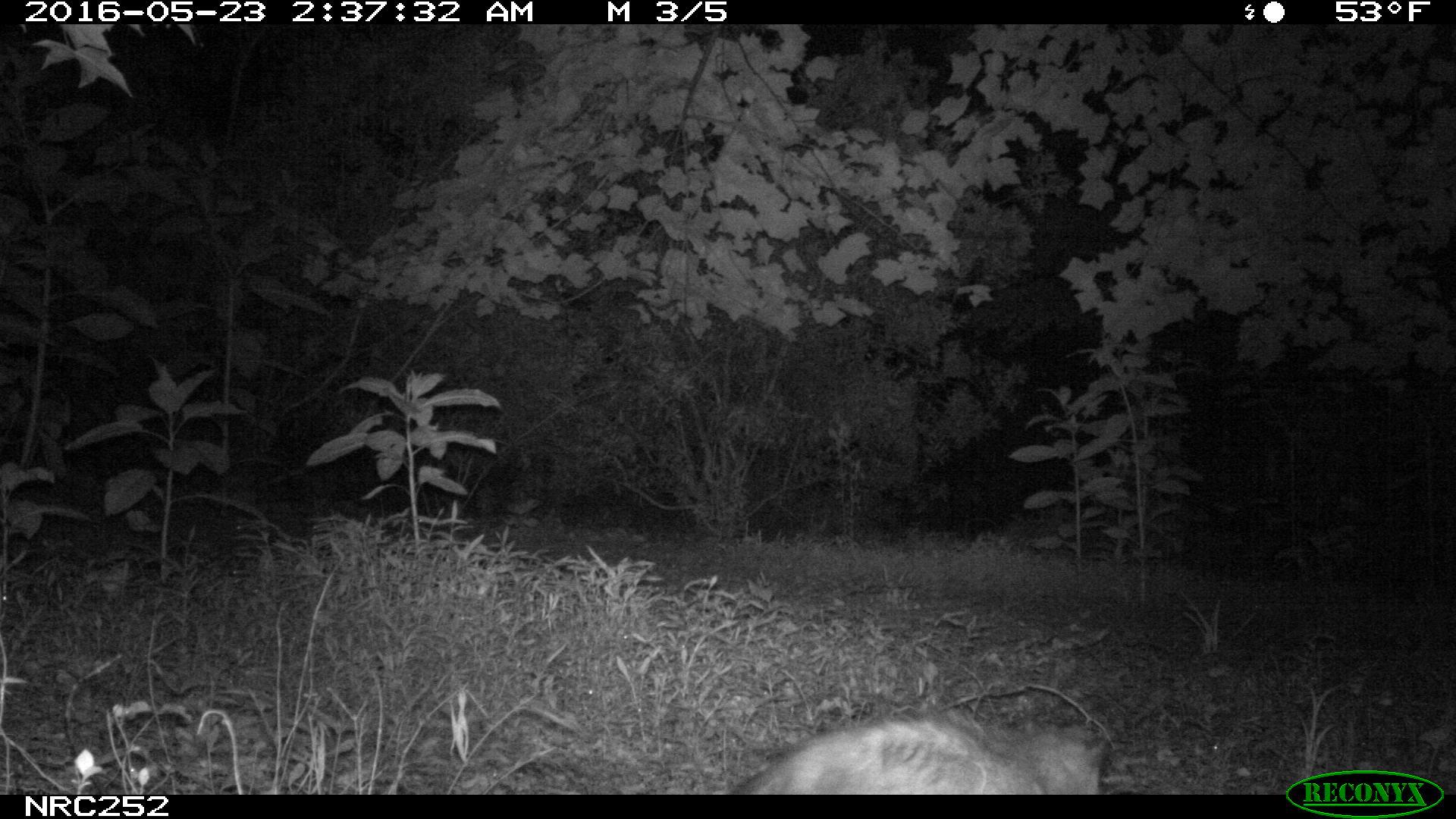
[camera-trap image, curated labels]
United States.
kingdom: Animalia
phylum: Chordata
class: Mammalia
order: Didelphimorphia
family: Didelphidae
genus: Didelphis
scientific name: Didelphis virginiana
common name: virginia opossum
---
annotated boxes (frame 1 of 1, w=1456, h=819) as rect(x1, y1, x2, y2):
Virginia Opossum: rect(712, 699, 1124, 798)